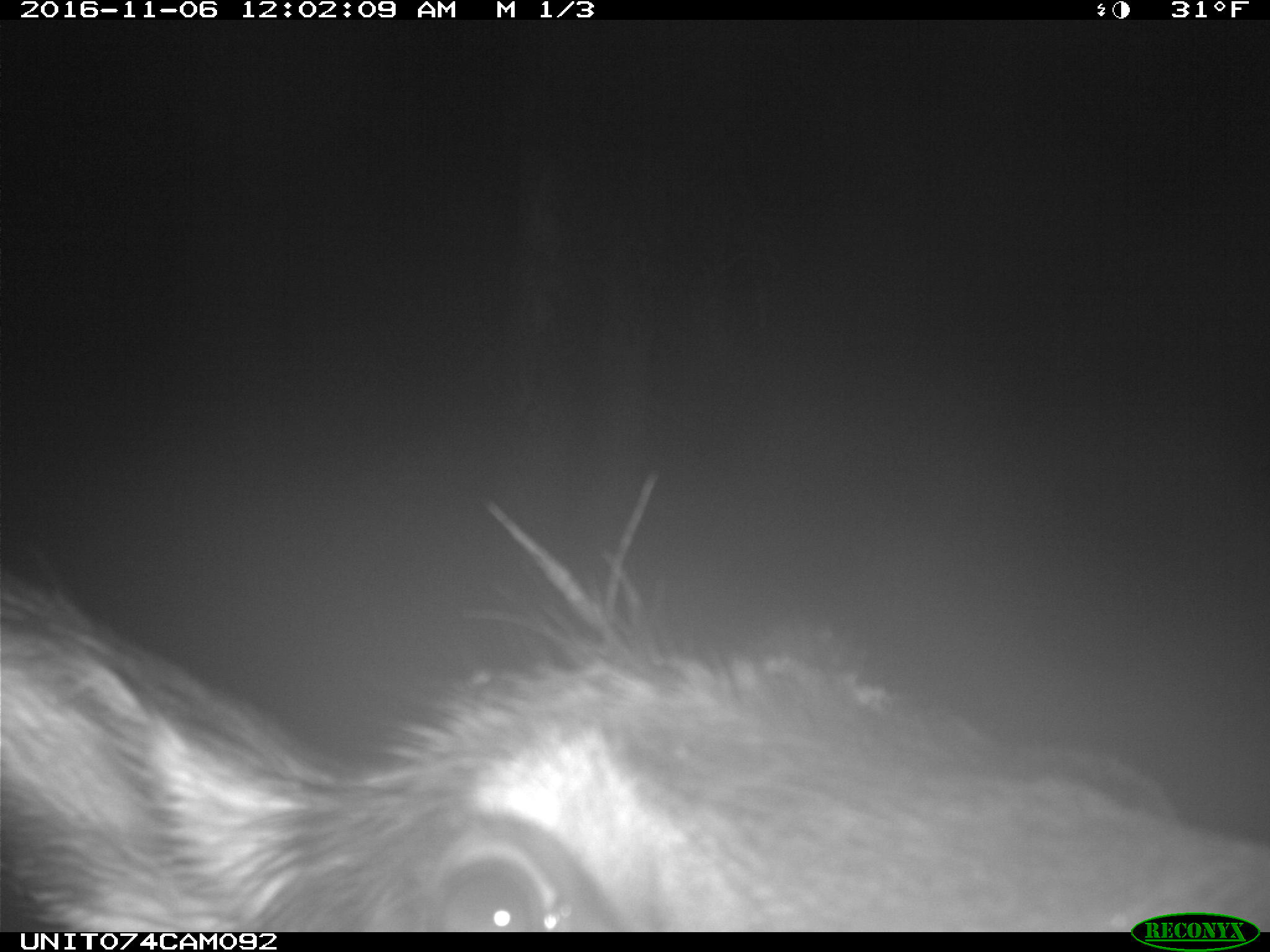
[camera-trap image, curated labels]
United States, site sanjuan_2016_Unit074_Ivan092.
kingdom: Animalia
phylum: Chordata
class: Mammalia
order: Artiodactyla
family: Cervidae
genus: Cervus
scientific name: Cervus elaphus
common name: red deer